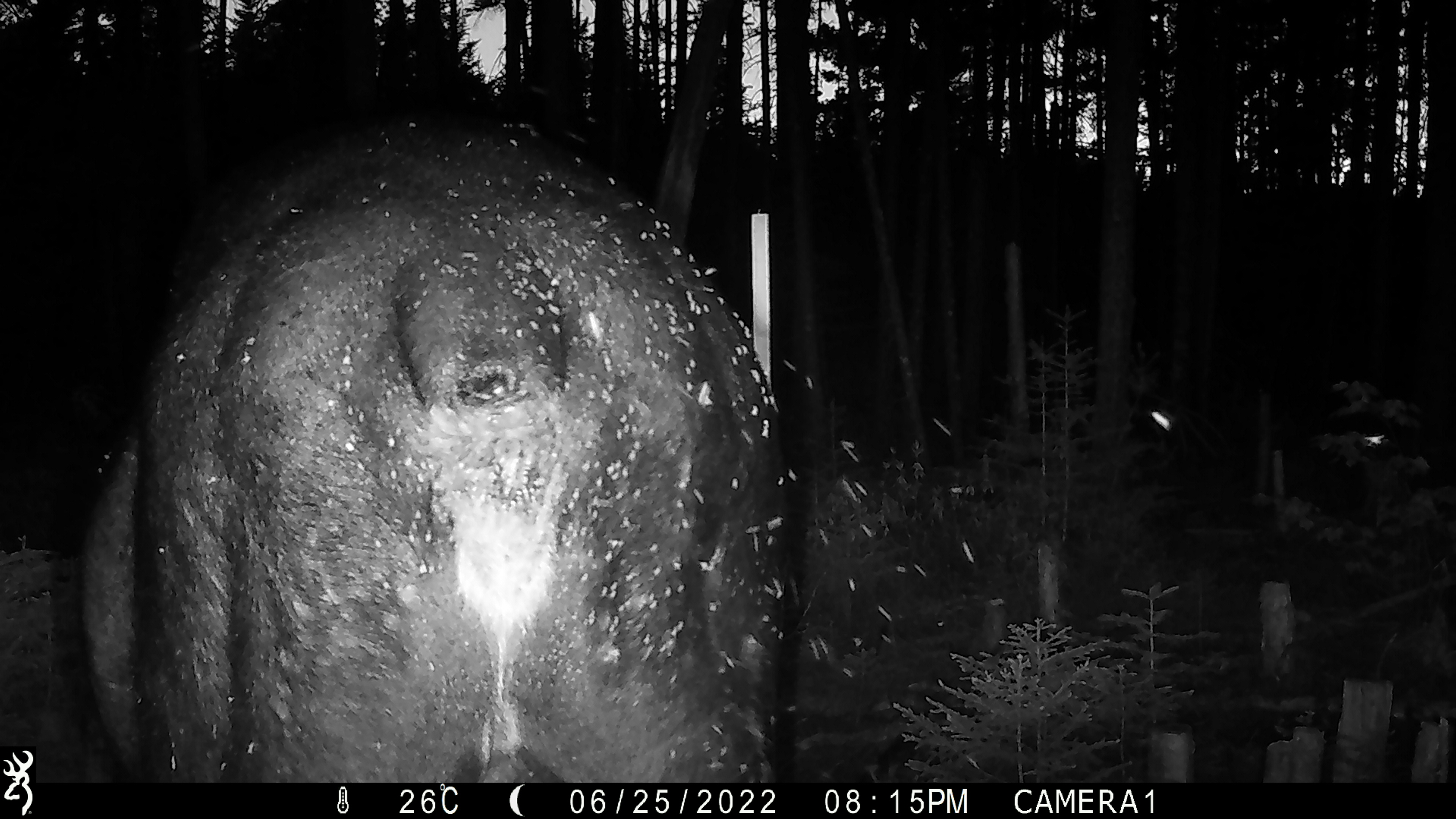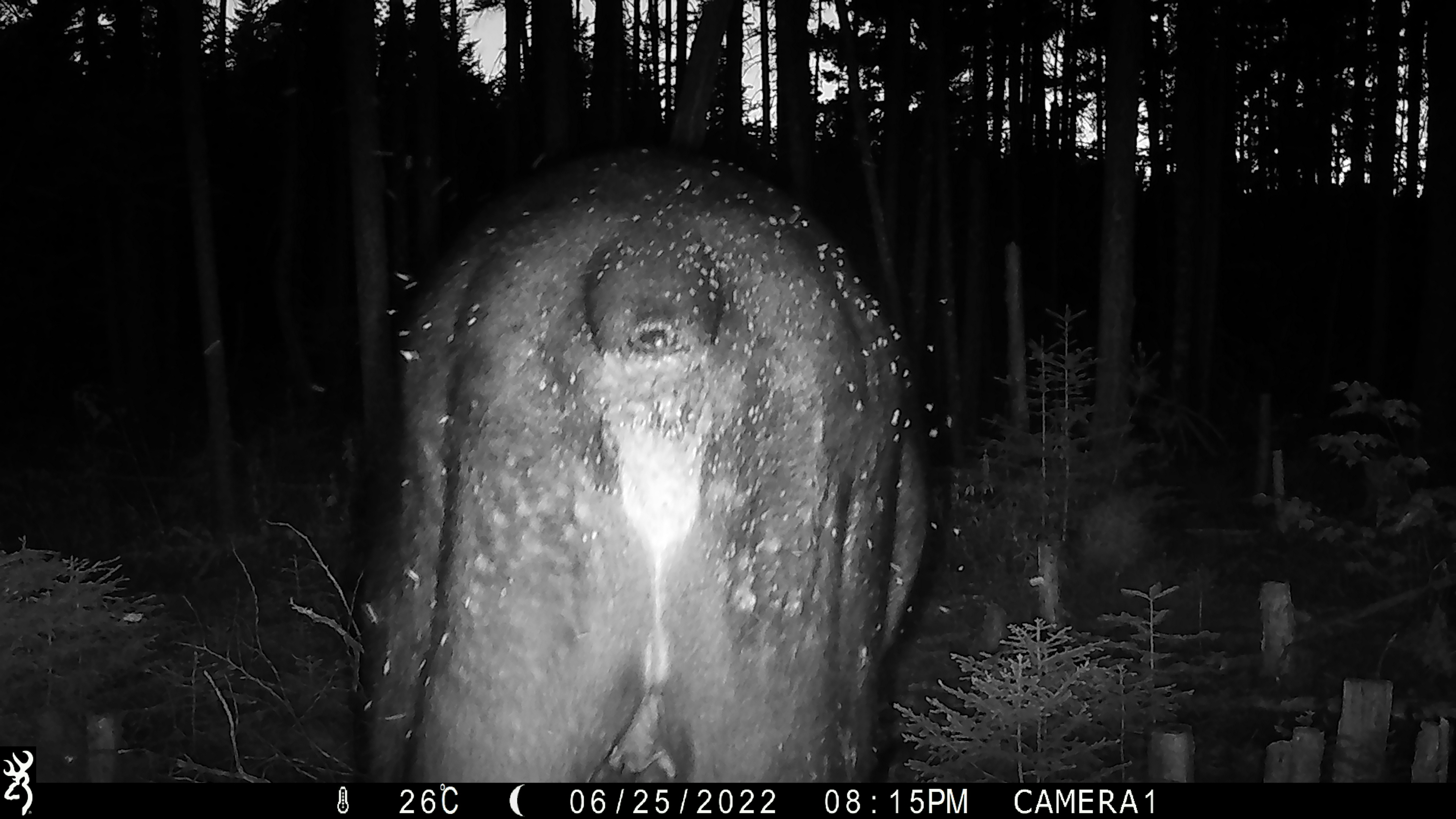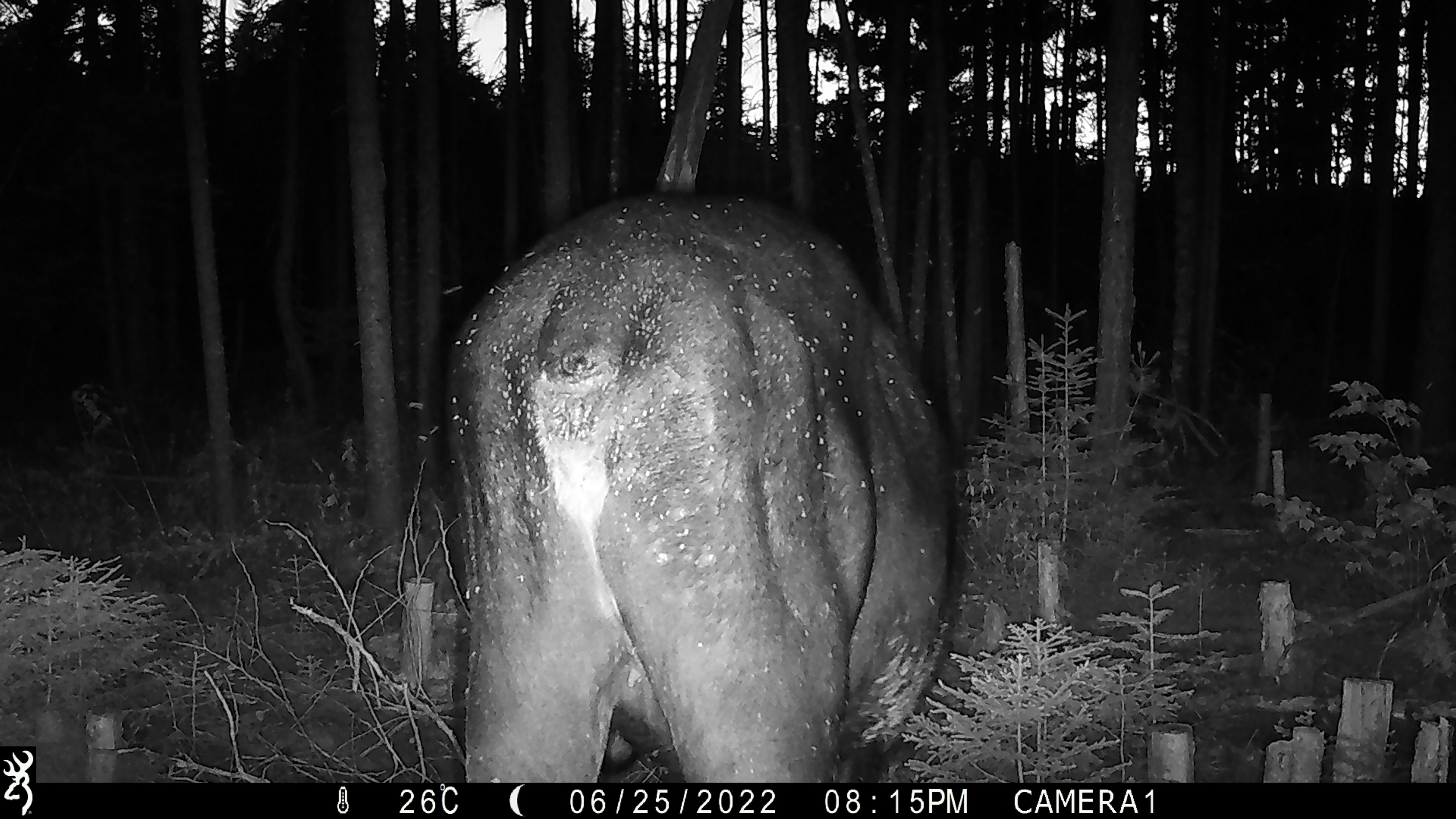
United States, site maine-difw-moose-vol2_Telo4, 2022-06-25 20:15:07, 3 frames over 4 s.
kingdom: Animalia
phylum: Chordata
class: Mammalia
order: Artiodactyla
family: Cervidae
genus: Alces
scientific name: Alces alces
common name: moose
Moose (Alces alces).